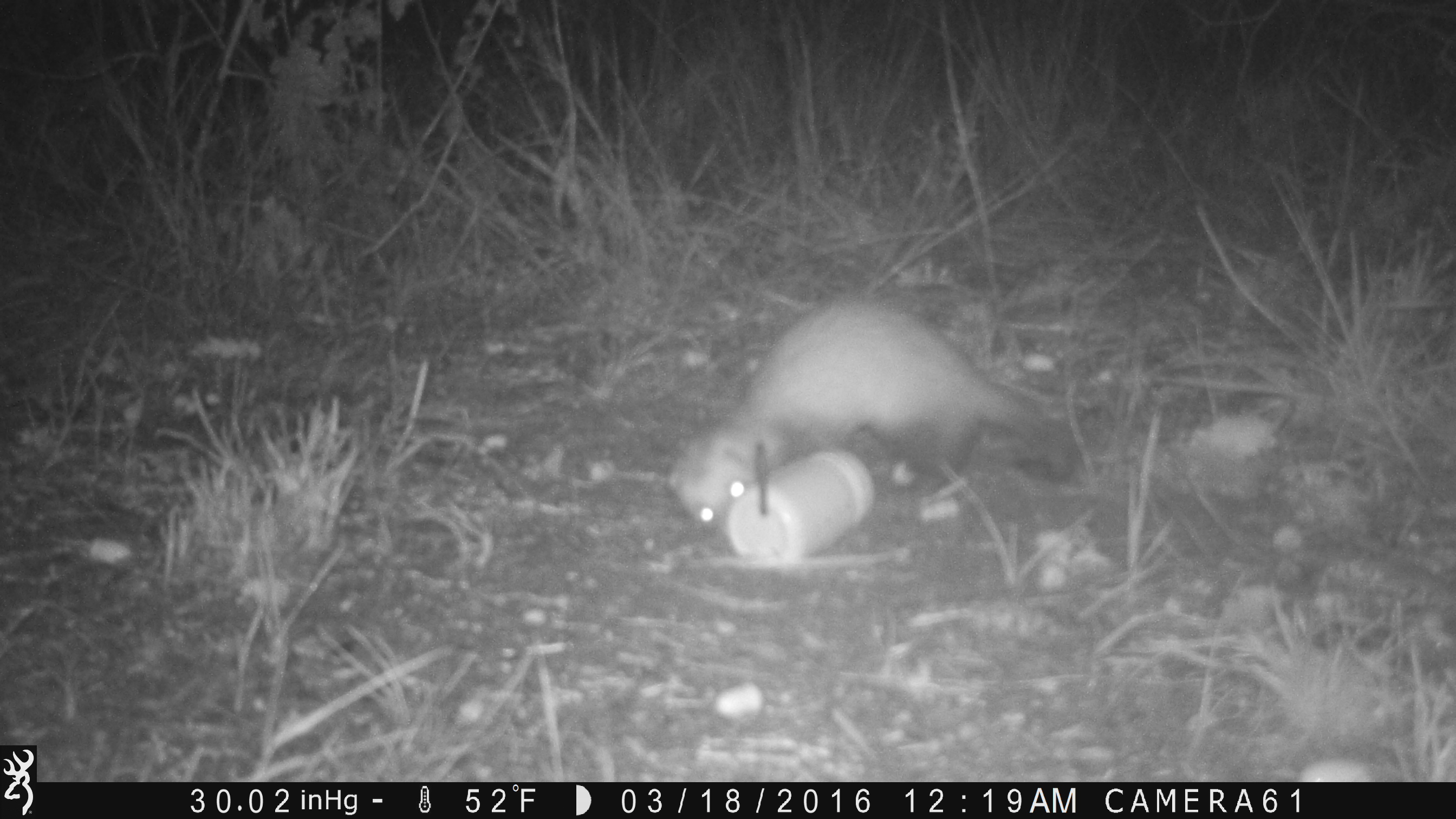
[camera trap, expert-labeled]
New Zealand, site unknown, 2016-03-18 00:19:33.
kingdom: Animalia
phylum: Chordata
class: Mammalia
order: Carnivora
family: Mustelidae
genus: Mustela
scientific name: Mustela furo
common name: ferret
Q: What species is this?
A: Ferret (Mustela furo).